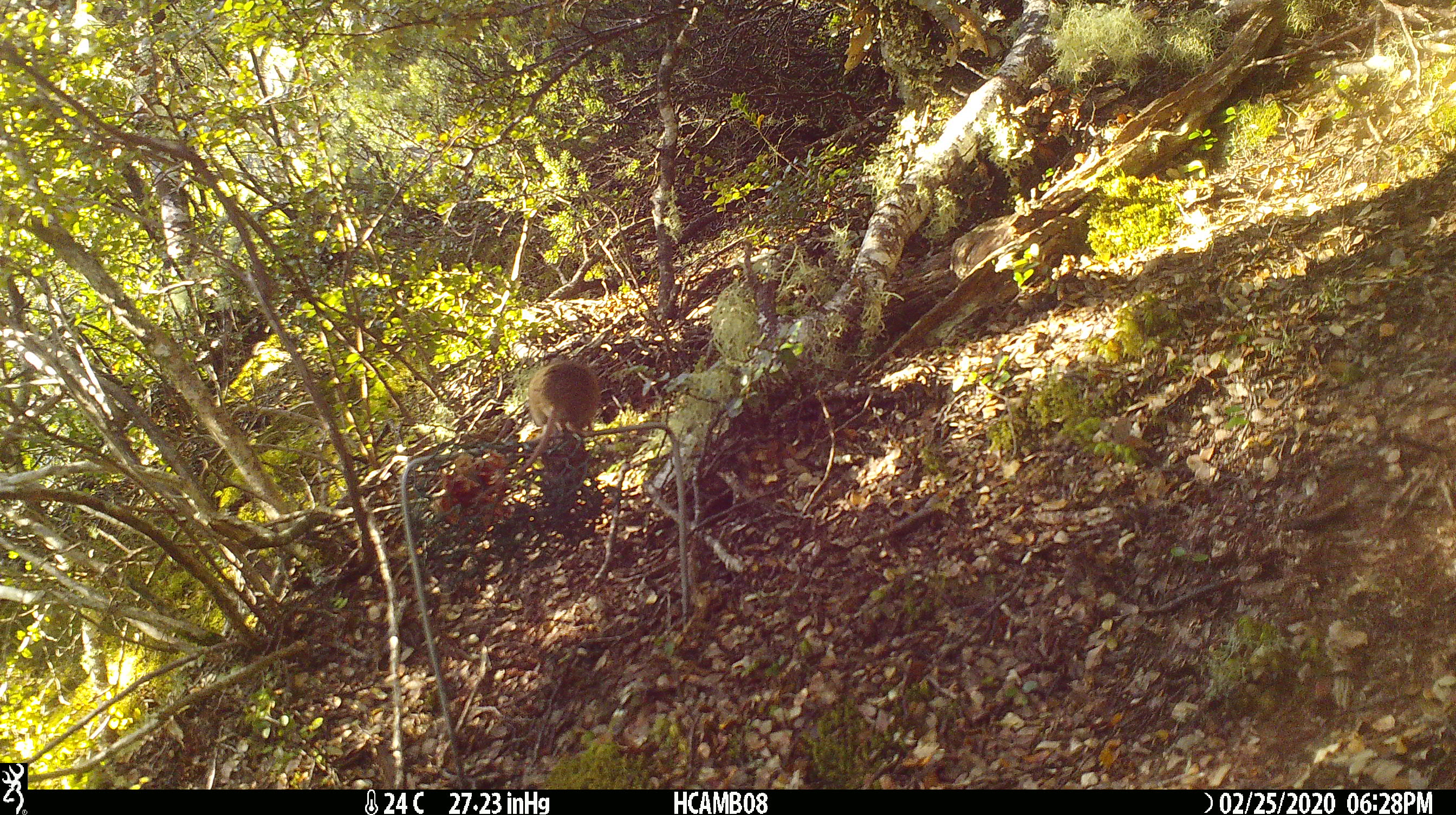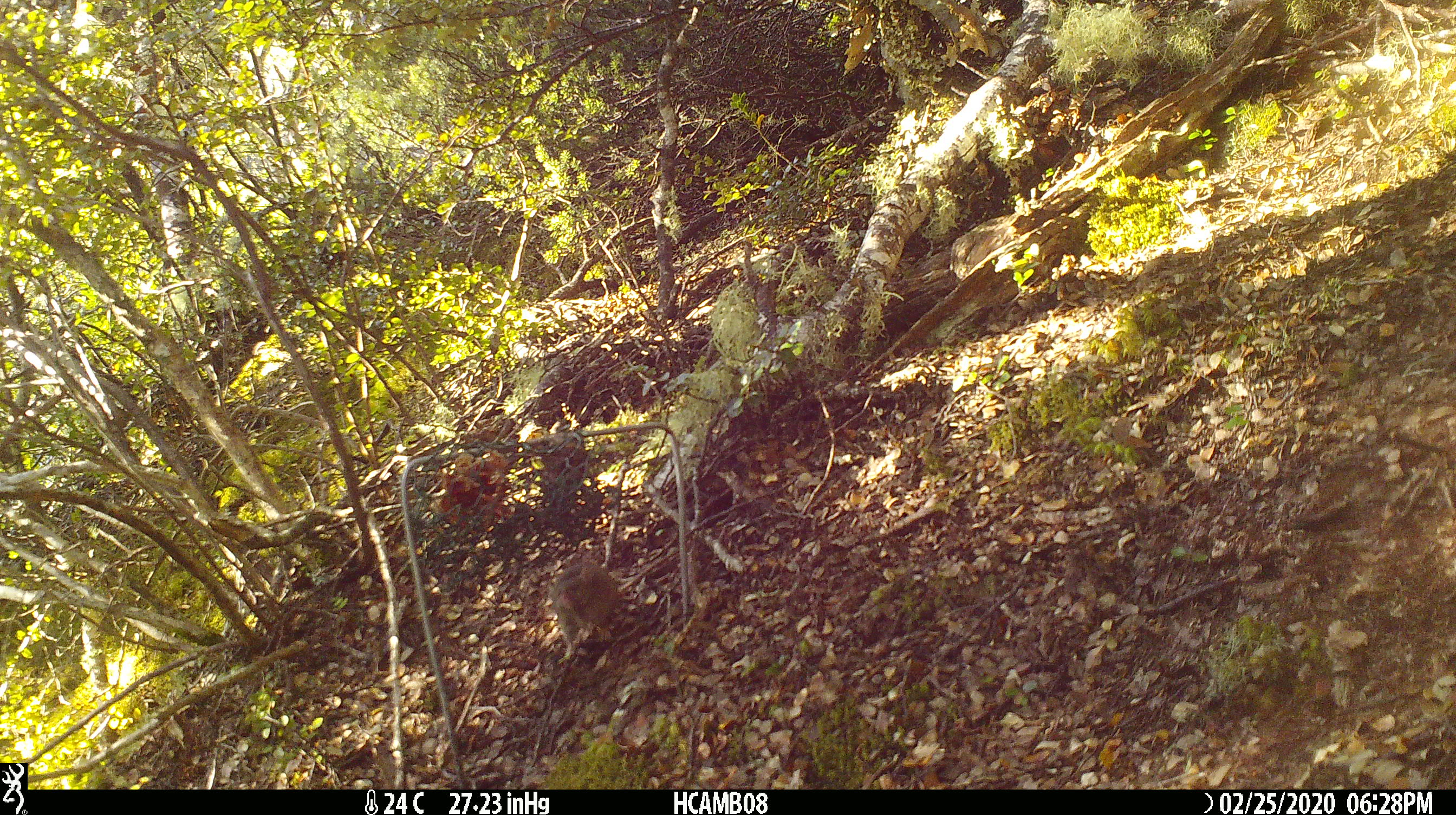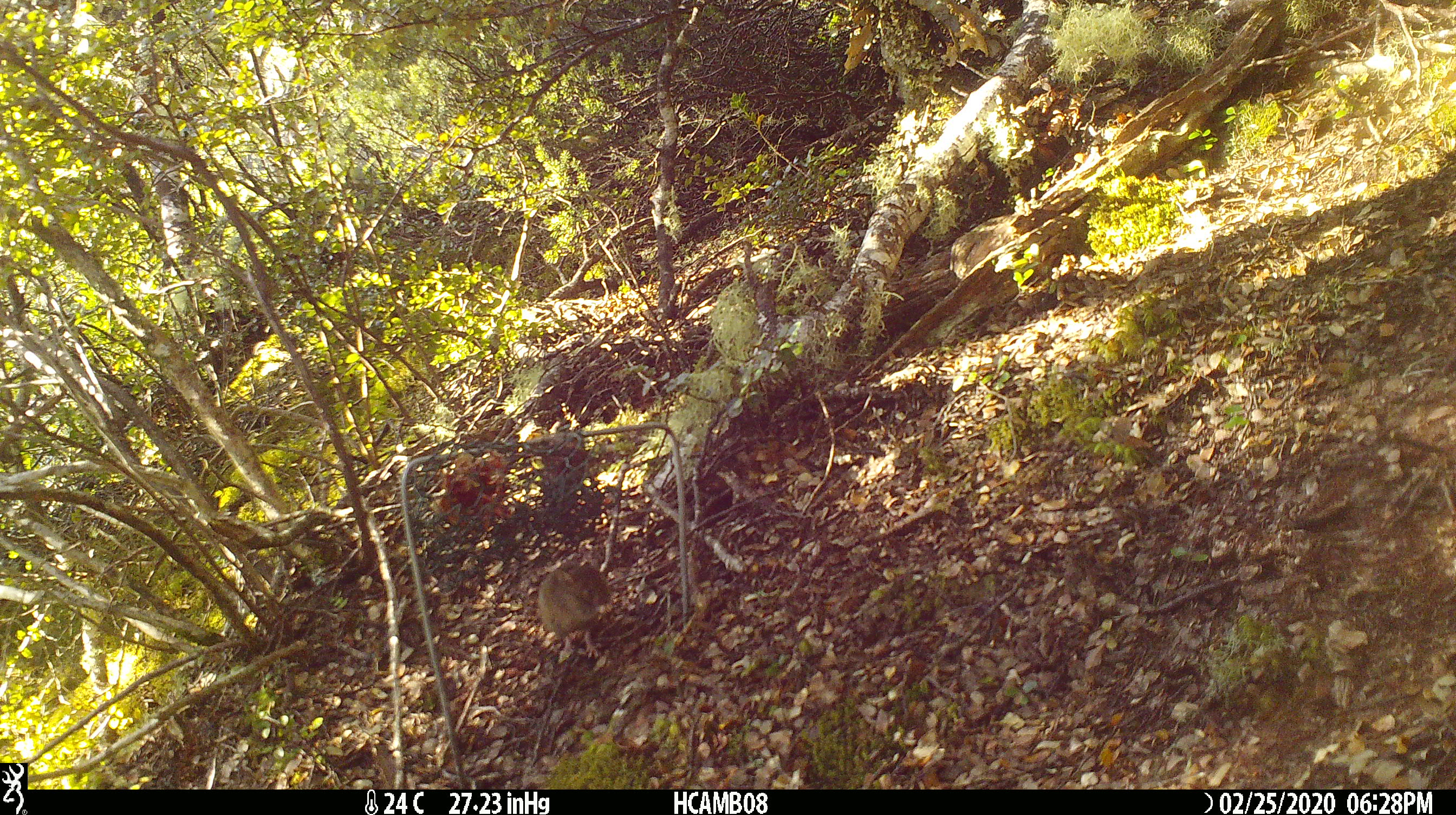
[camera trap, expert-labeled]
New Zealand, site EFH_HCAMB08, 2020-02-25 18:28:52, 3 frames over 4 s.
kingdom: Animalia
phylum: Chordata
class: Mammalia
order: Rodentia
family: Muridae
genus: Mus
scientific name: Mus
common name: mouse